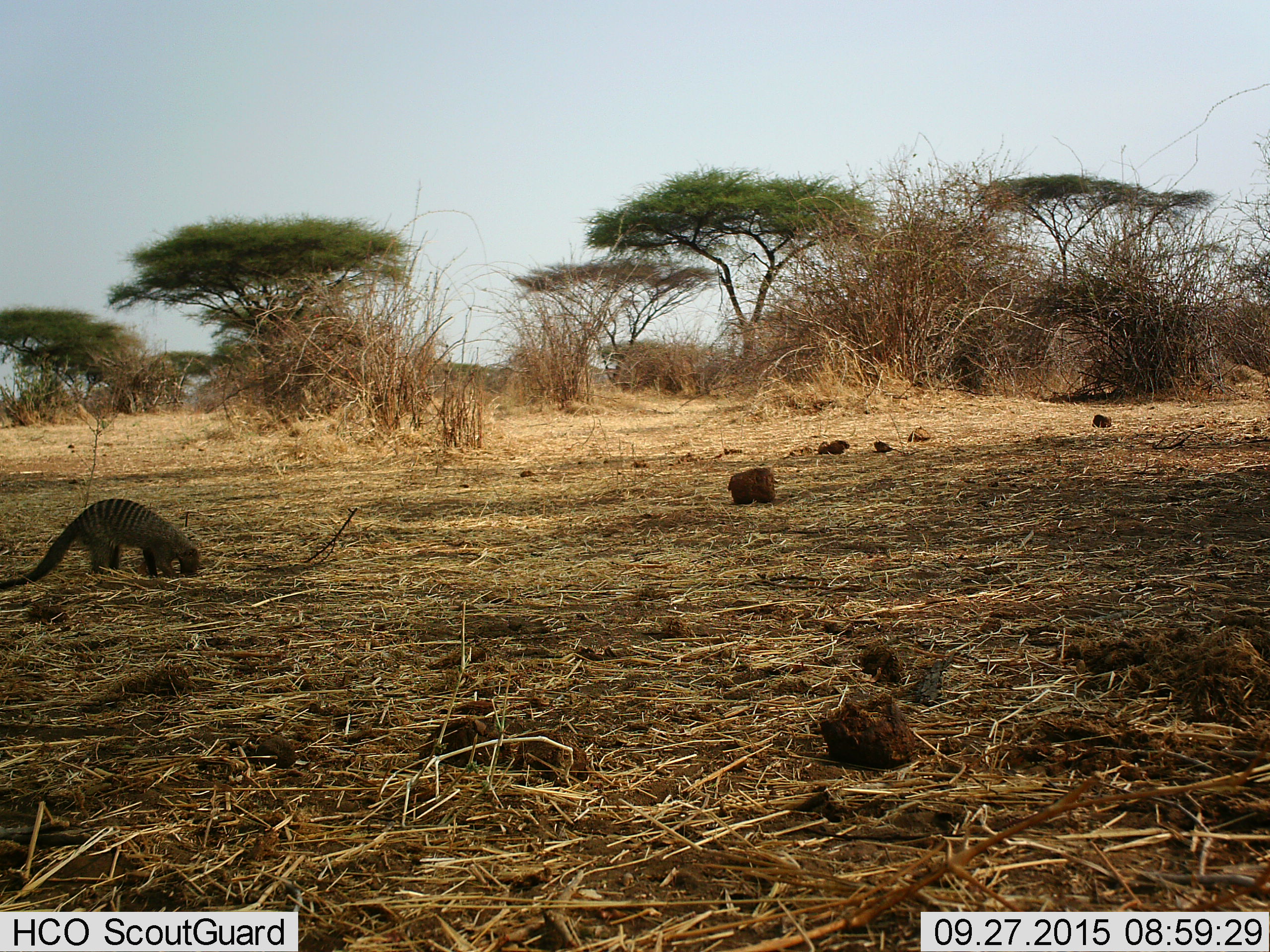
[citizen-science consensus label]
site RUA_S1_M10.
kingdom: Animalia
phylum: Chordata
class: Mammalia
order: Carnivora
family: Herpestidae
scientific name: Herpestidae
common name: mongoose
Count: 1.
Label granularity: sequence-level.